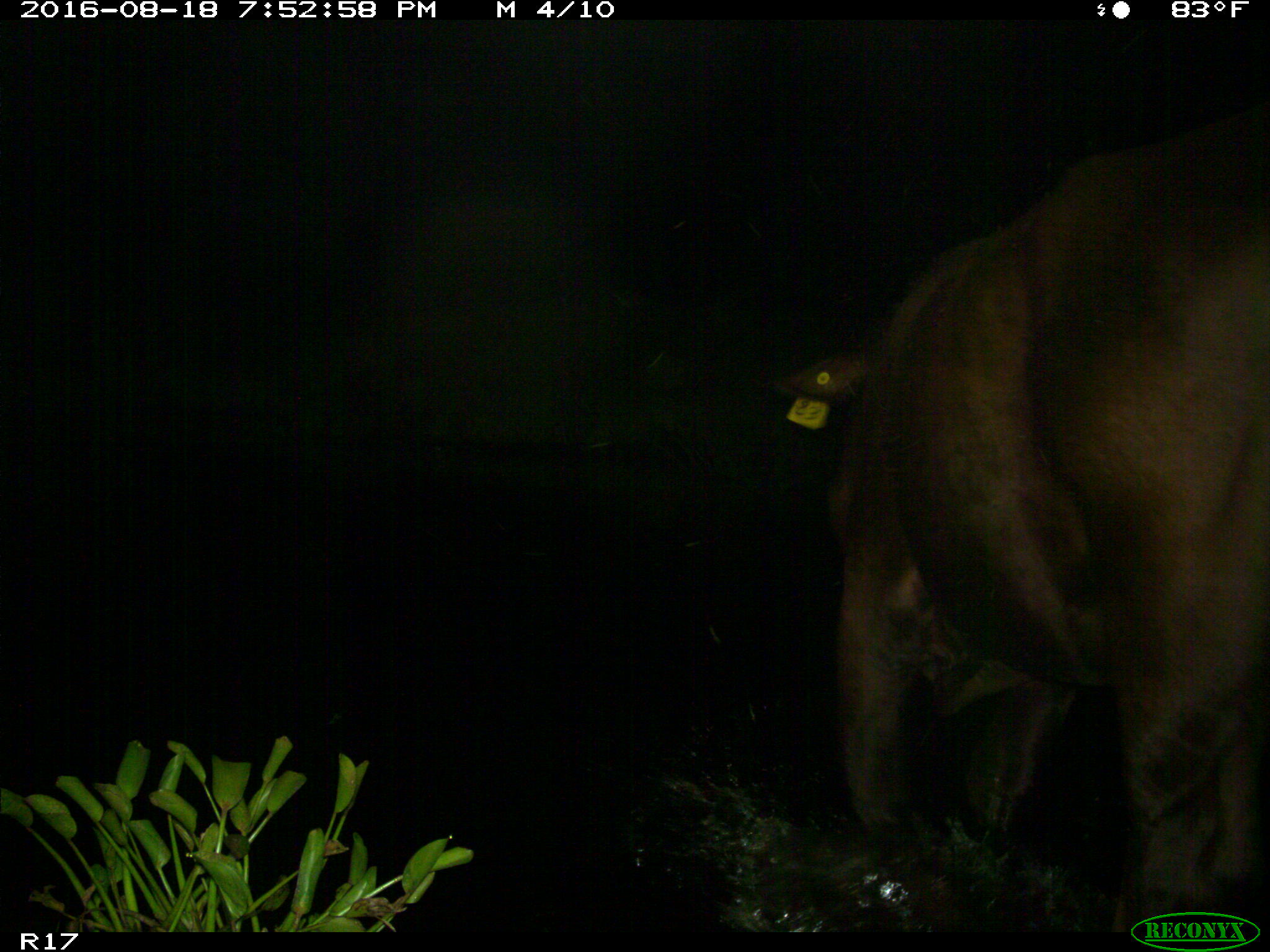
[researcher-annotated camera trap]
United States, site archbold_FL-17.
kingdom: Animalia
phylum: Chordata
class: Mammalia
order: Artiodactyla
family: Bovidae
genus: Bos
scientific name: Bos taurus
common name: domestic cow